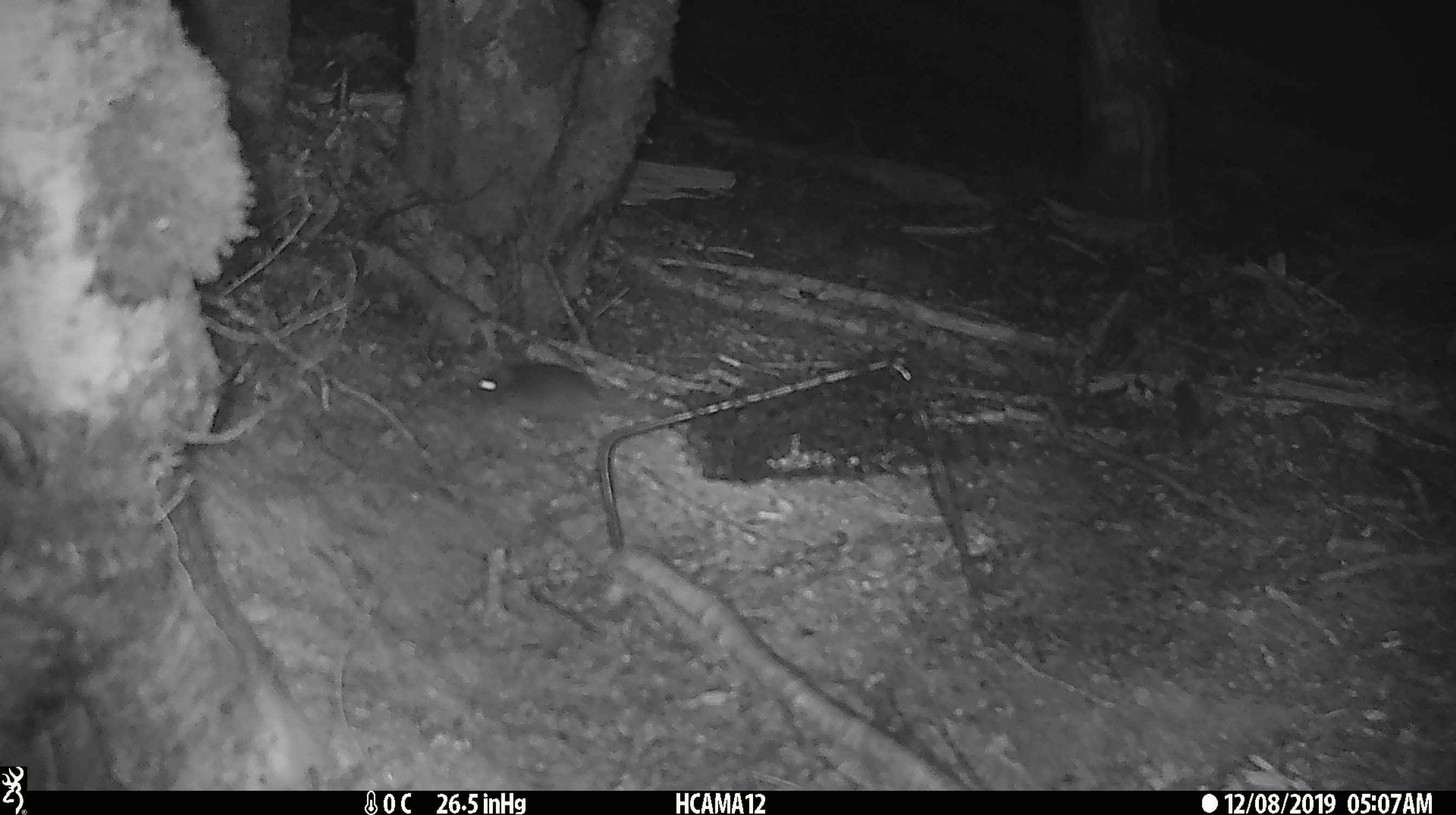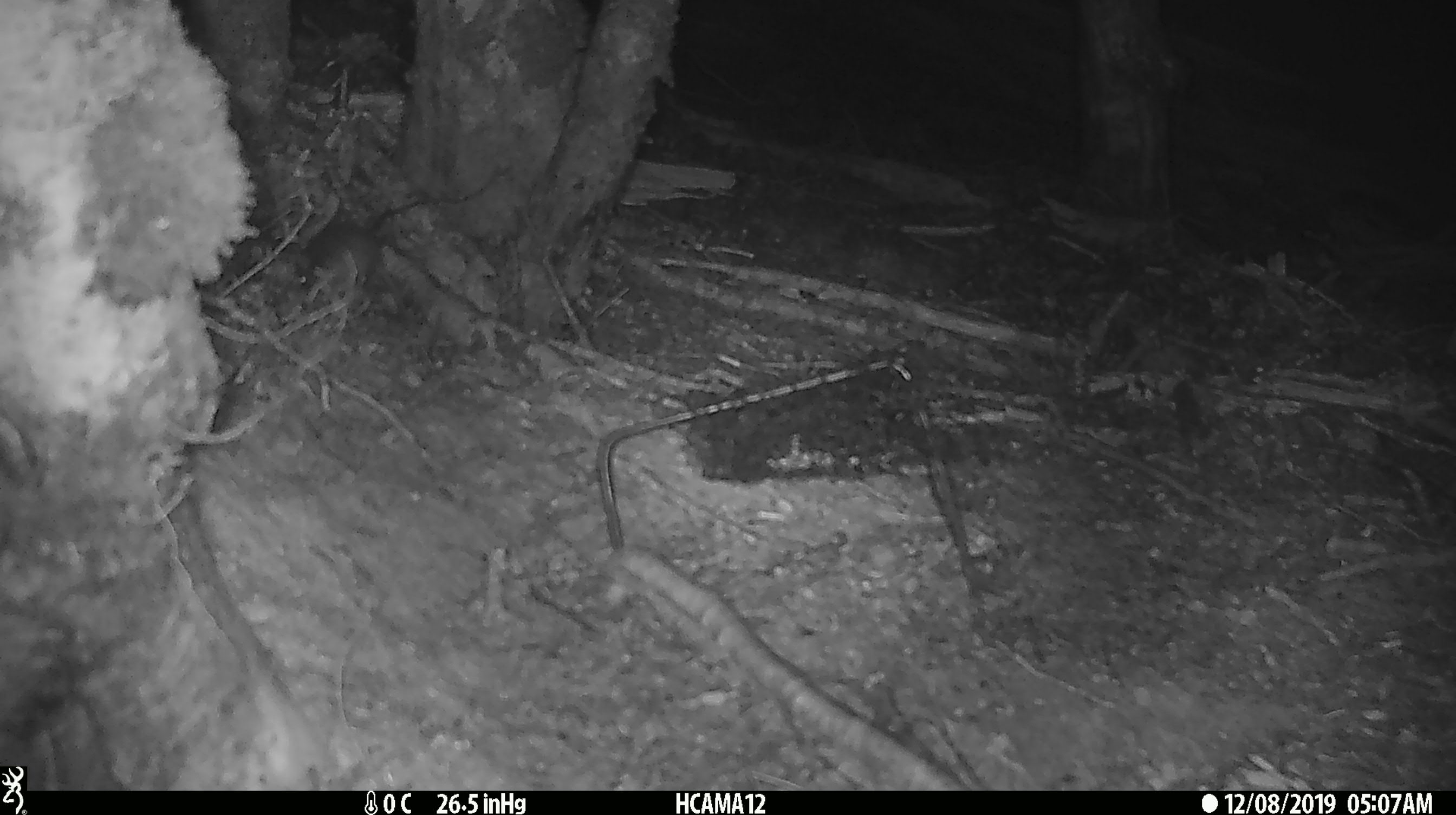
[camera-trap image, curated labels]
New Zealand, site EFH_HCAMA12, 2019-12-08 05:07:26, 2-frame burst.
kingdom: Animalia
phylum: Chordata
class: Mammalia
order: Rodentia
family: Muridae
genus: Mus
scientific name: Mus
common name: mouse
Mouse (Mus).